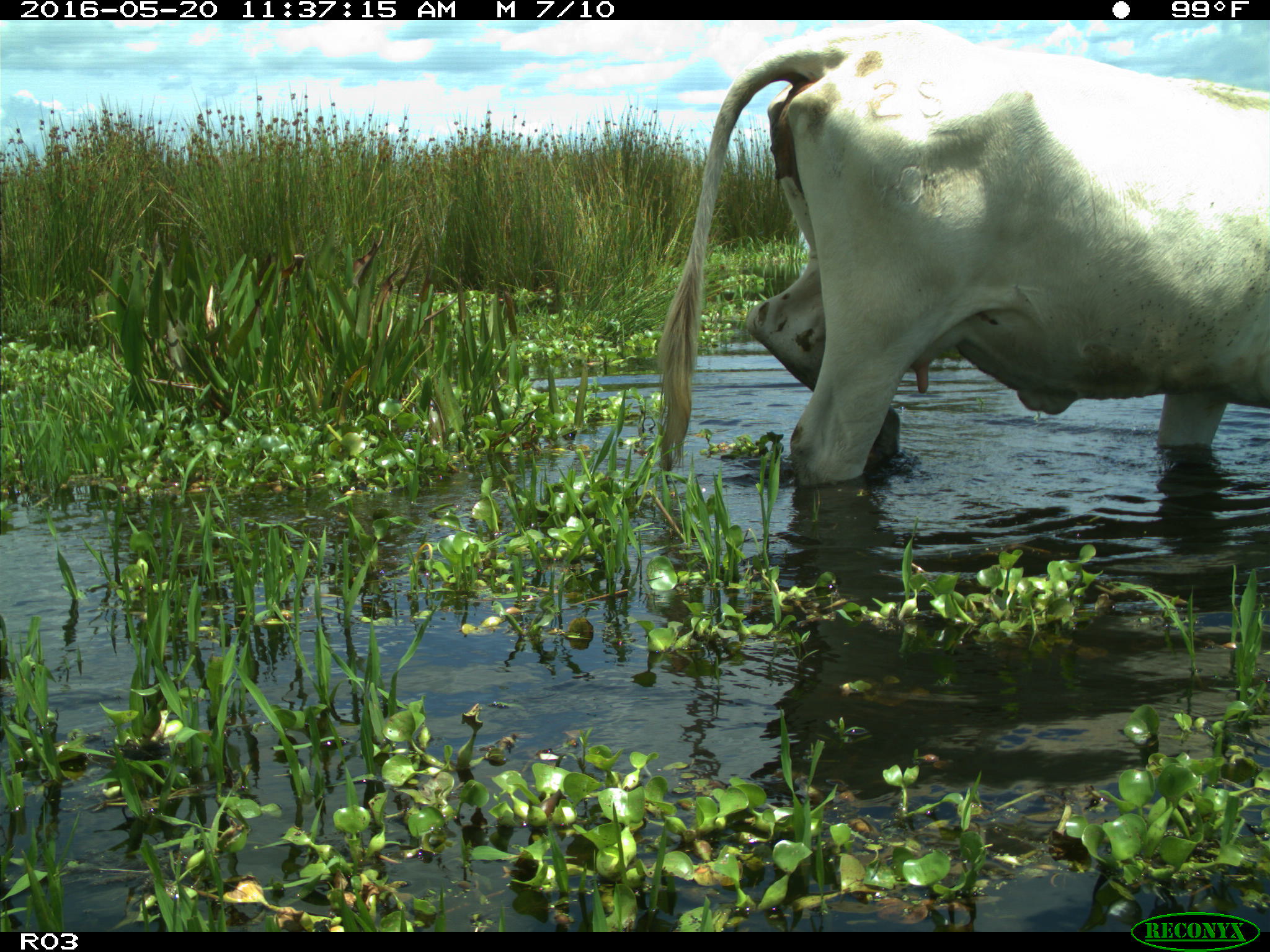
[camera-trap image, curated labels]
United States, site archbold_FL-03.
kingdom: Animalia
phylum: Chordata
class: Mammalia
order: Artiodactyla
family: Bovidae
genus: Bos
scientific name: Bos taurus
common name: domestic cow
Bos taurus (domestic cow).